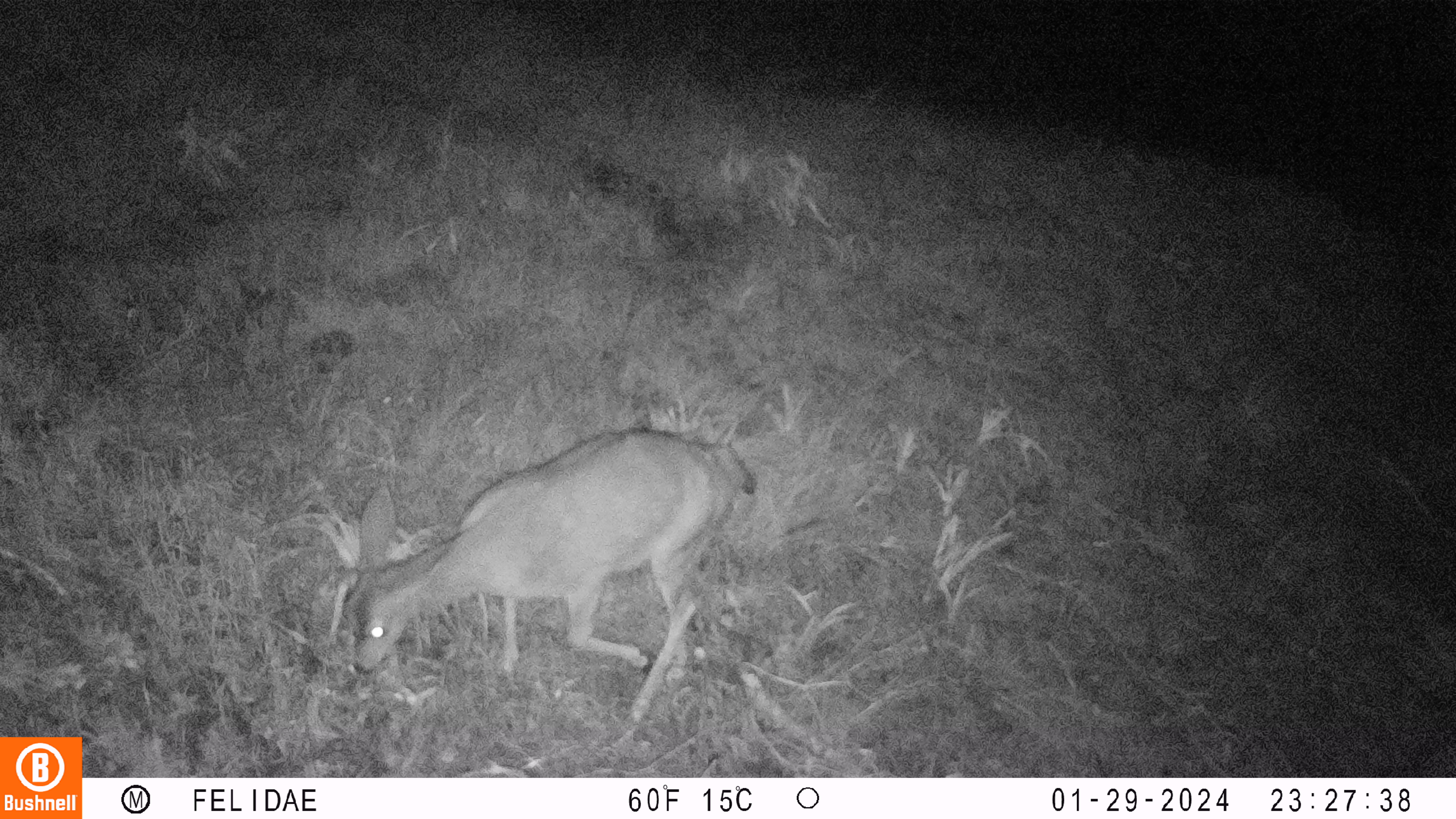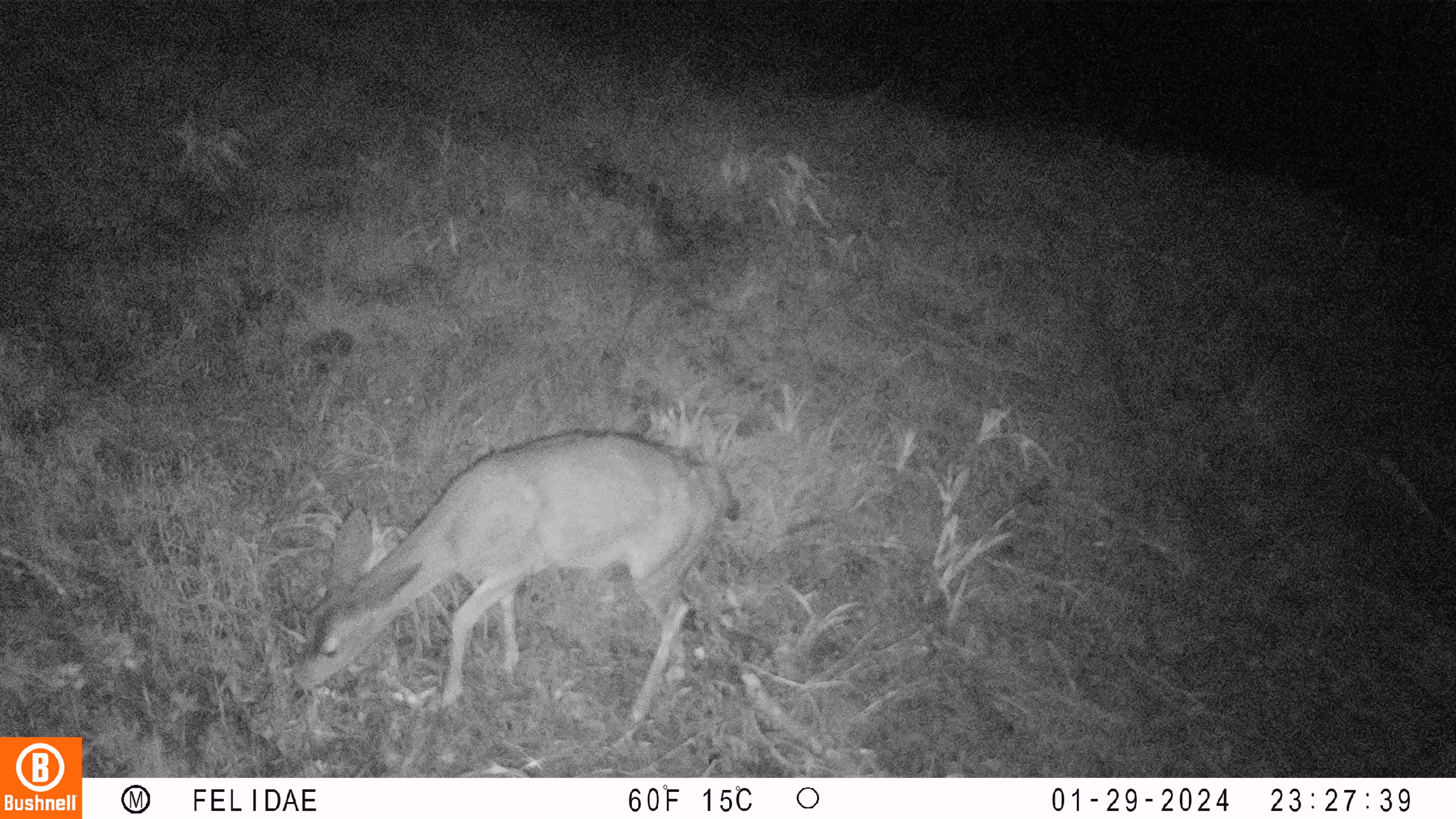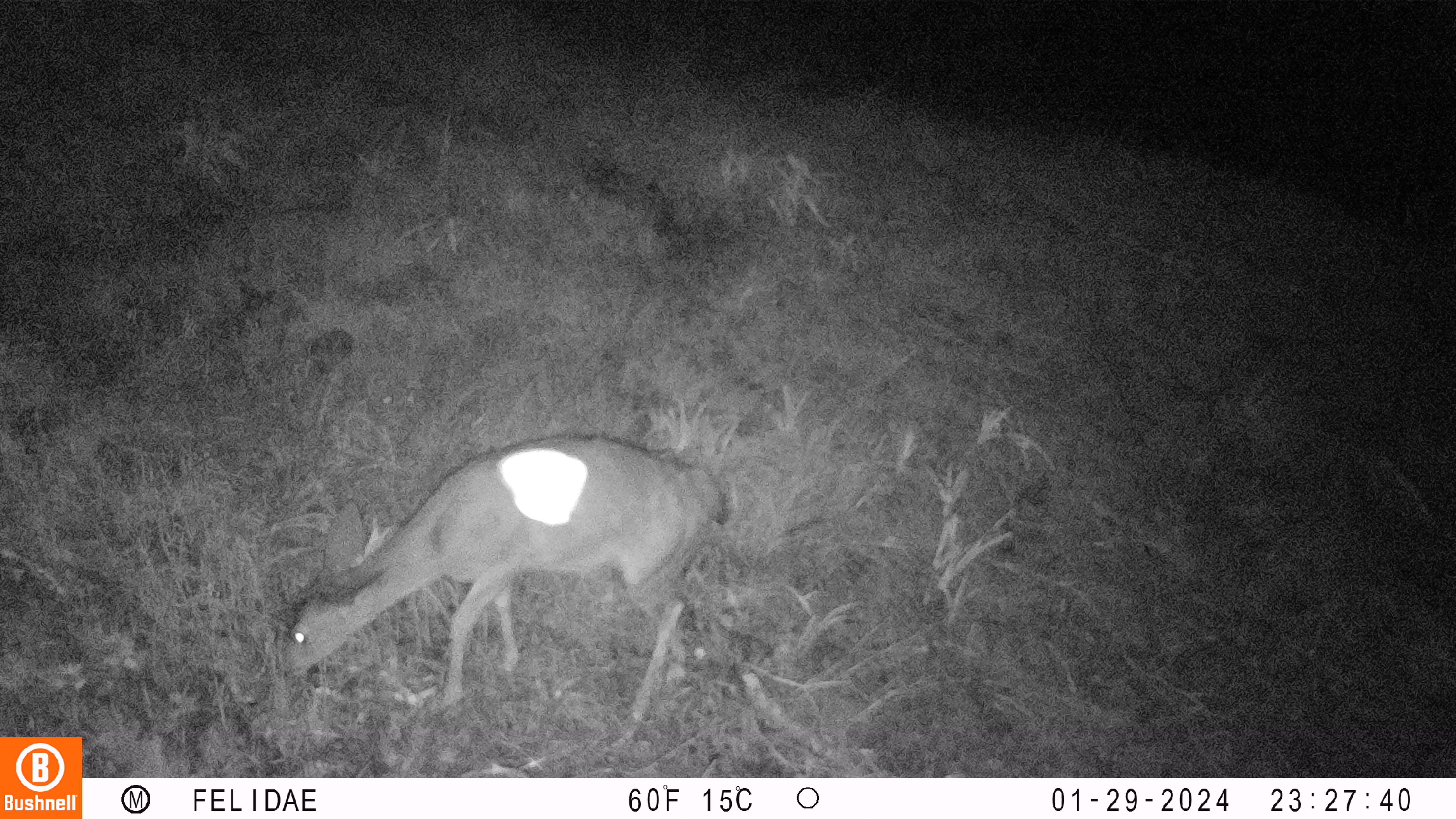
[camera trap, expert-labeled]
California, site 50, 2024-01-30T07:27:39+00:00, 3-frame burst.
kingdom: Animalia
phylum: Chordata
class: Mammalia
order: Artiodactyla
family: Cervidae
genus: Odocoileus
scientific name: Odocoileus hemionus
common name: mule deer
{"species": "mule deer (Odocoileus hemionus)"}